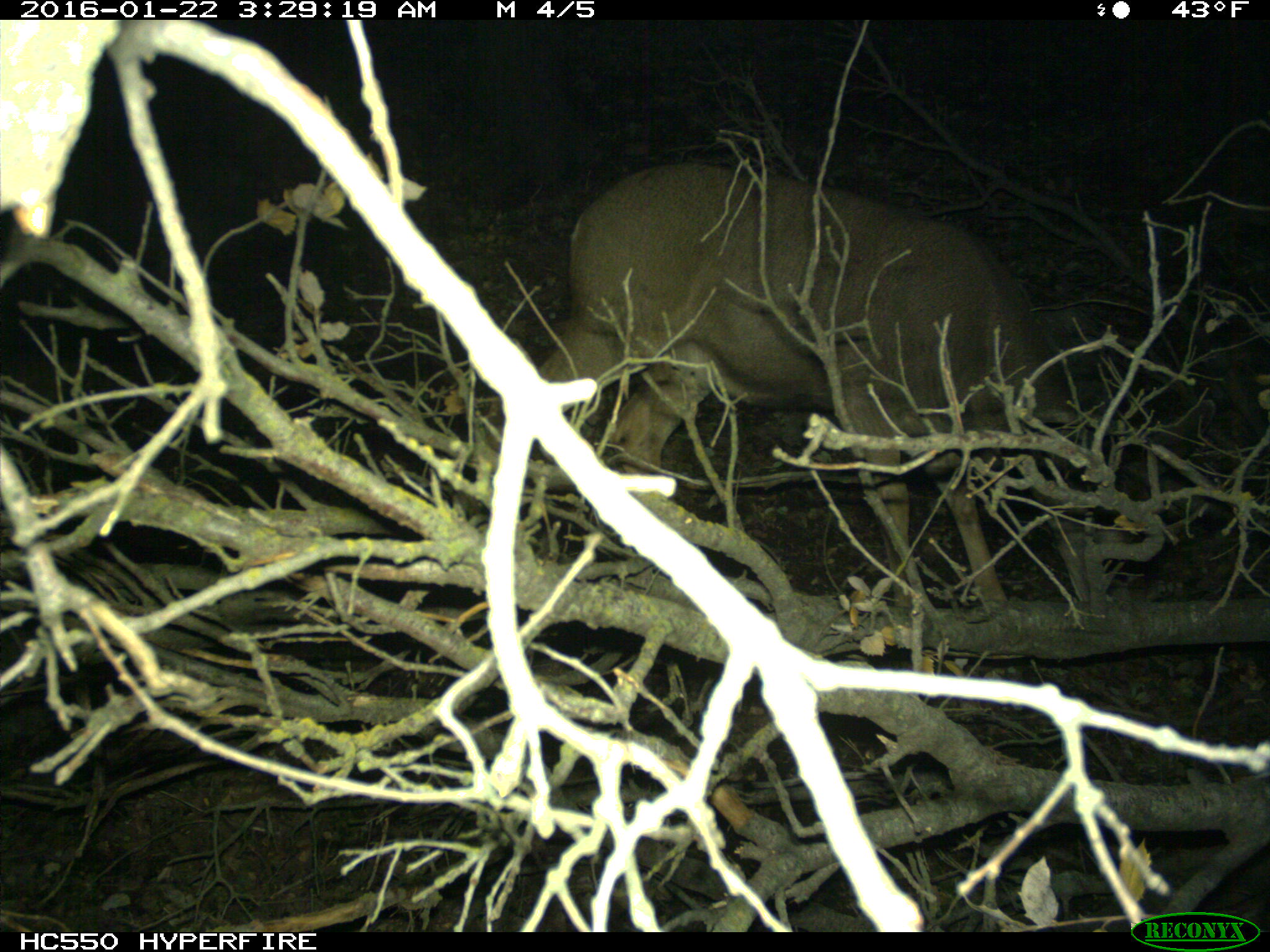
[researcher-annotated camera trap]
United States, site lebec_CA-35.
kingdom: Animalia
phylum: Chordata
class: Mammalia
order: Artiodactyla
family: Cervidae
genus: Odocoileus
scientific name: Odocoileus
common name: deer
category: unidentified deer